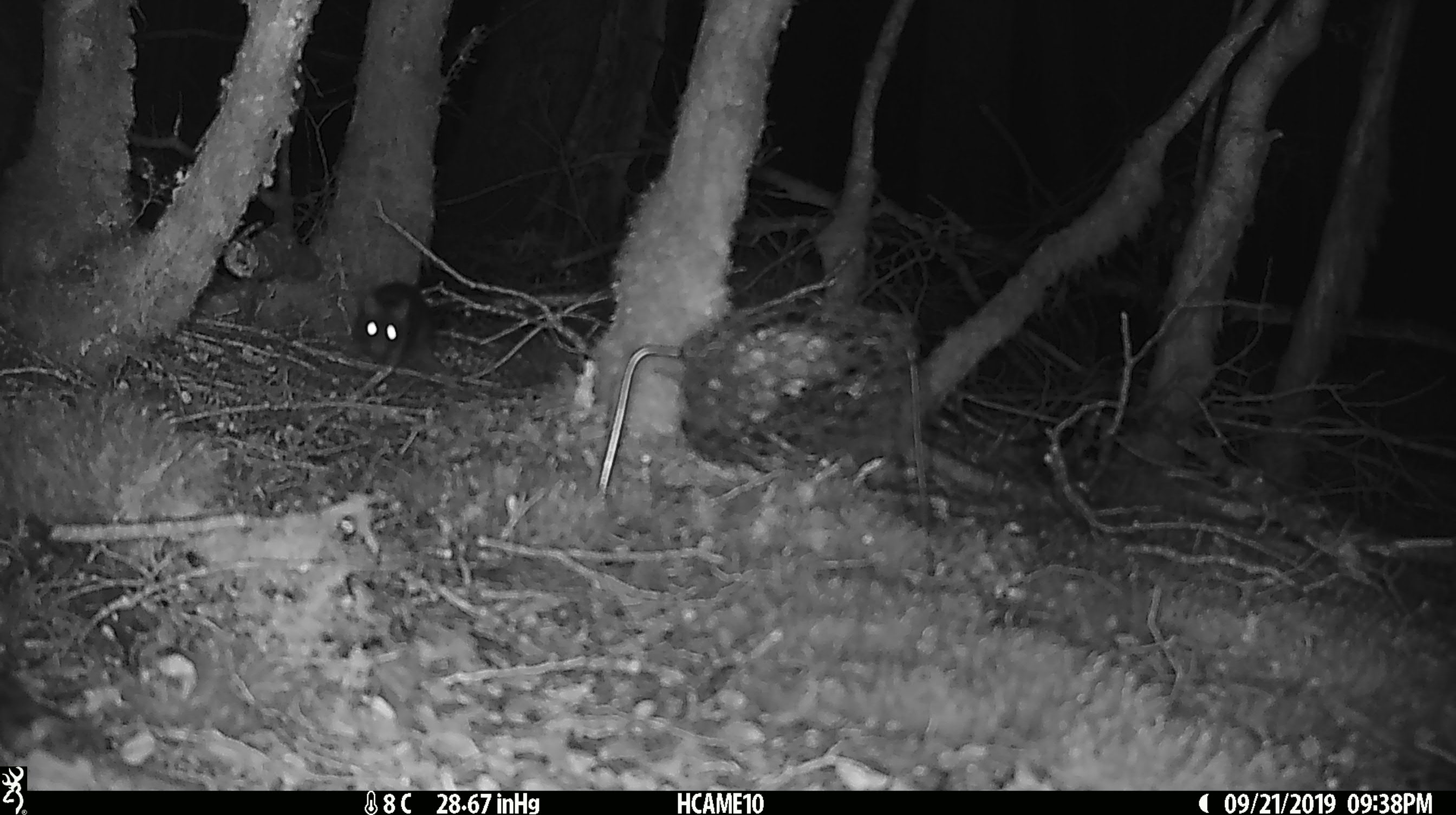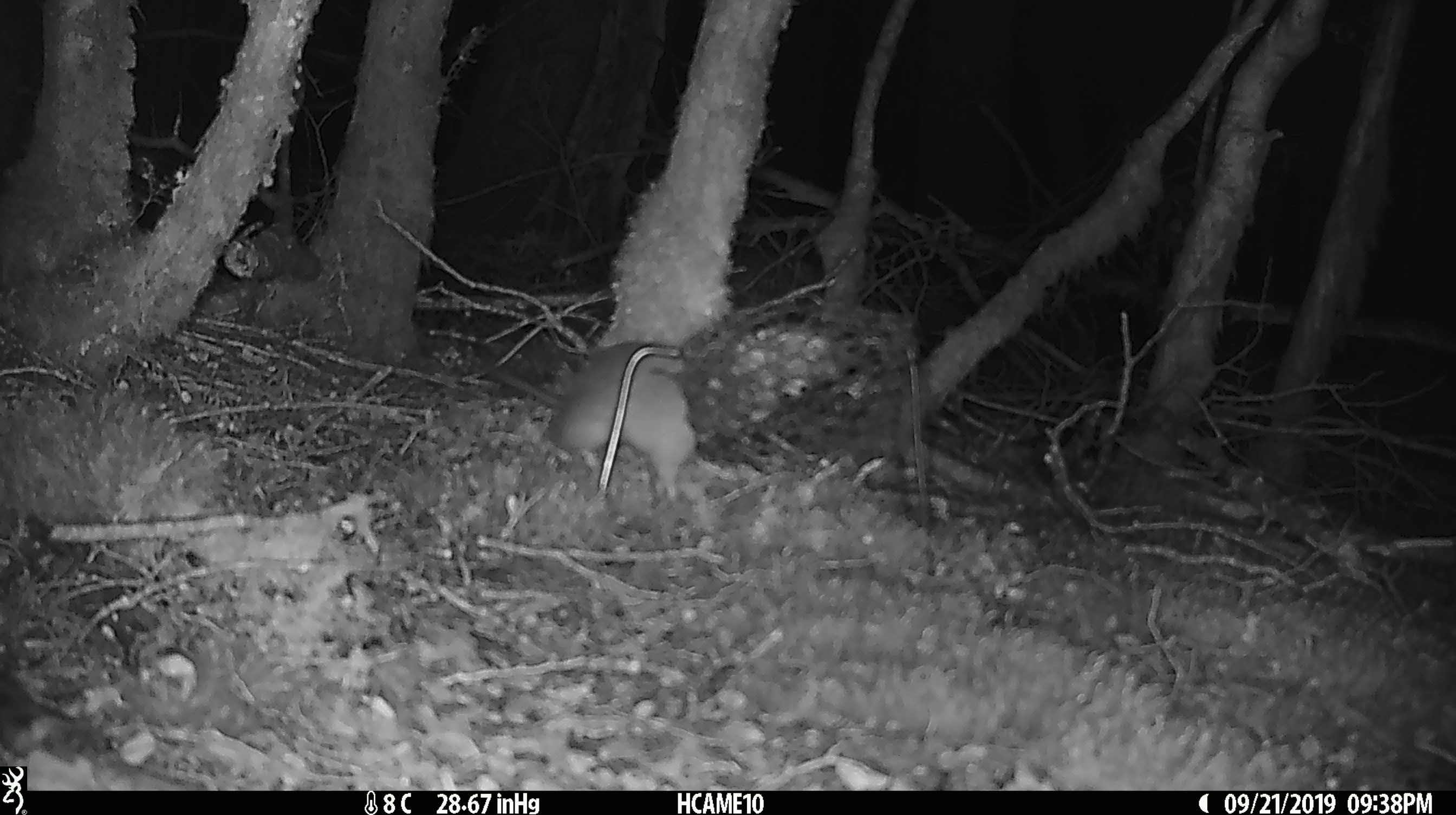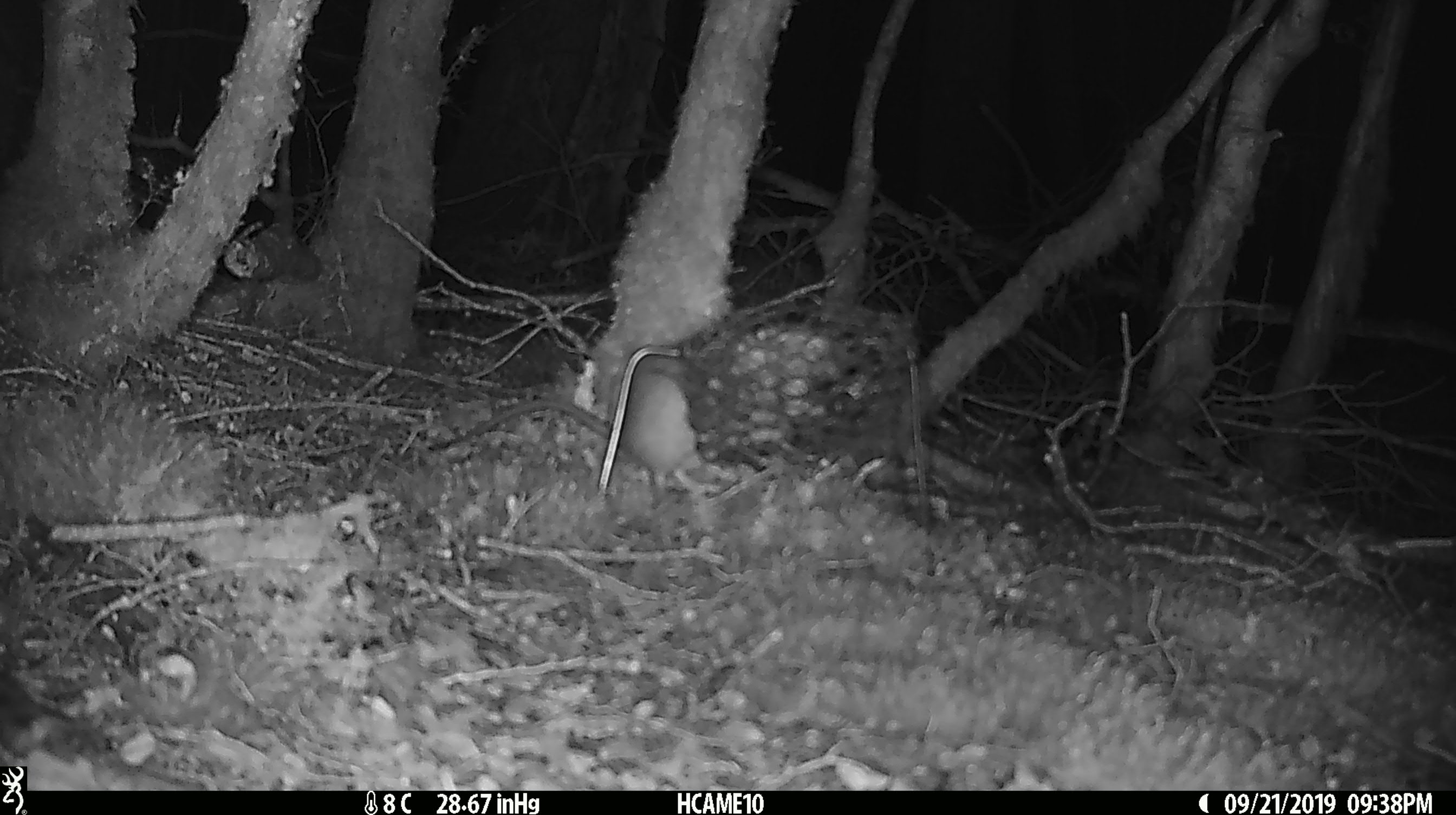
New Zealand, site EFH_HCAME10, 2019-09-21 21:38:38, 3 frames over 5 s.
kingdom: Animalia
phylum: Chordata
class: Mammalia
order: Rodentia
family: Muridae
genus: Rattus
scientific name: Rattus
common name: rat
Rat (Rattus).